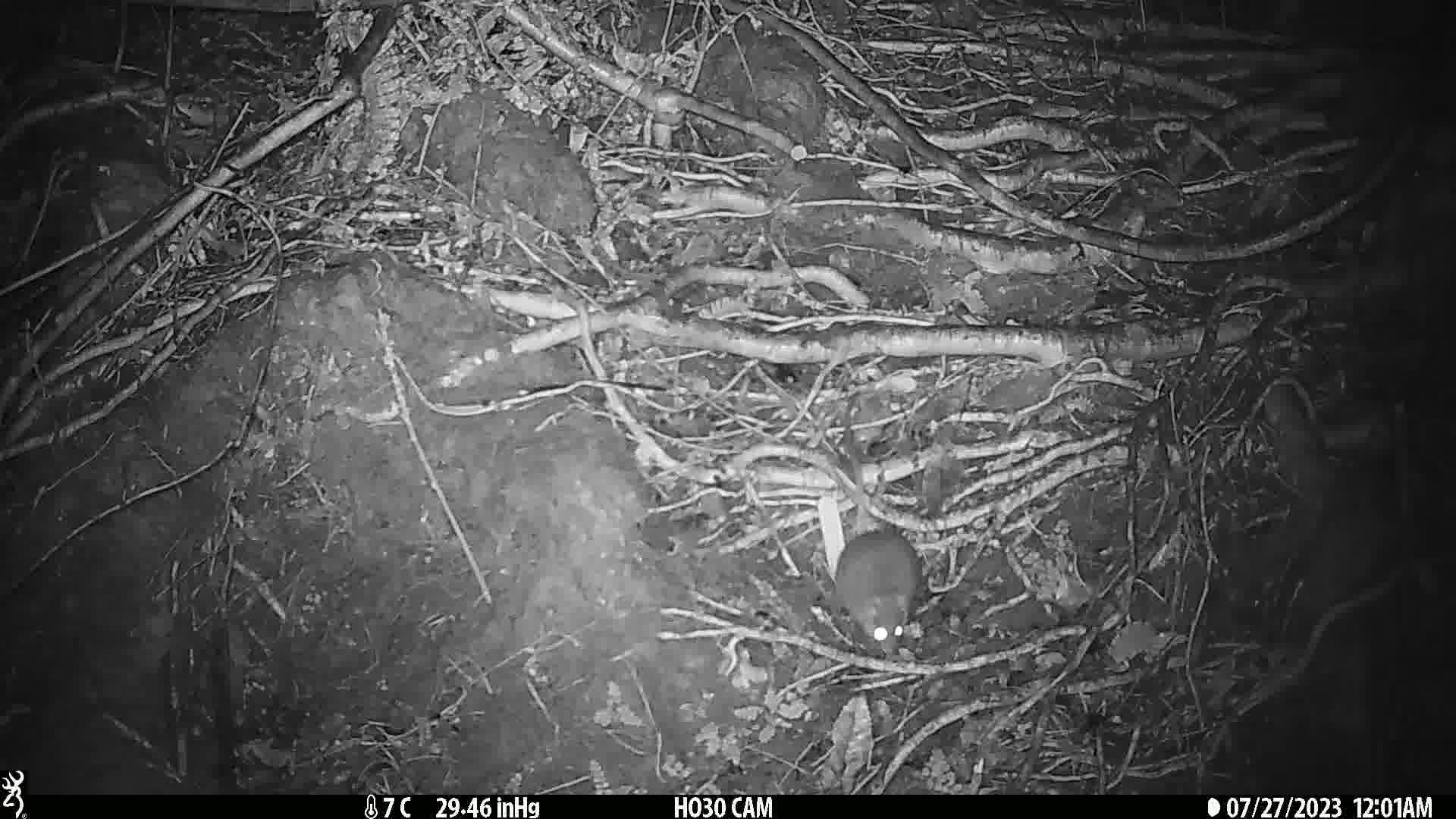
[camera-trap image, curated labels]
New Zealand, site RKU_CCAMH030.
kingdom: Animalia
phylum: Chordata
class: Mammalia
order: Rodentia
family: Muridae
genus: Rattus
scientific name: Rattus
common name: rat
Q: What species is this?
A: Rat (Rattus).